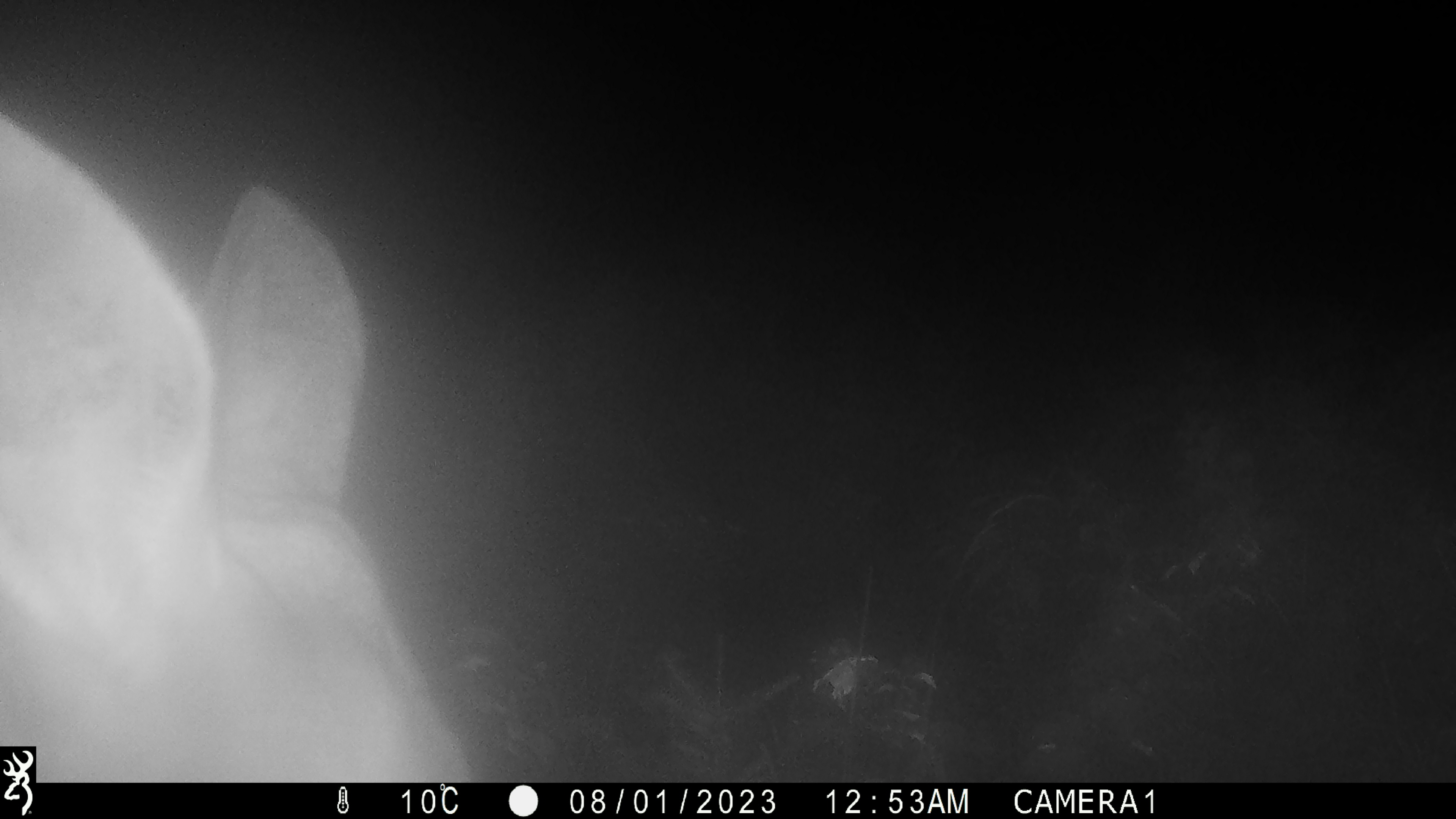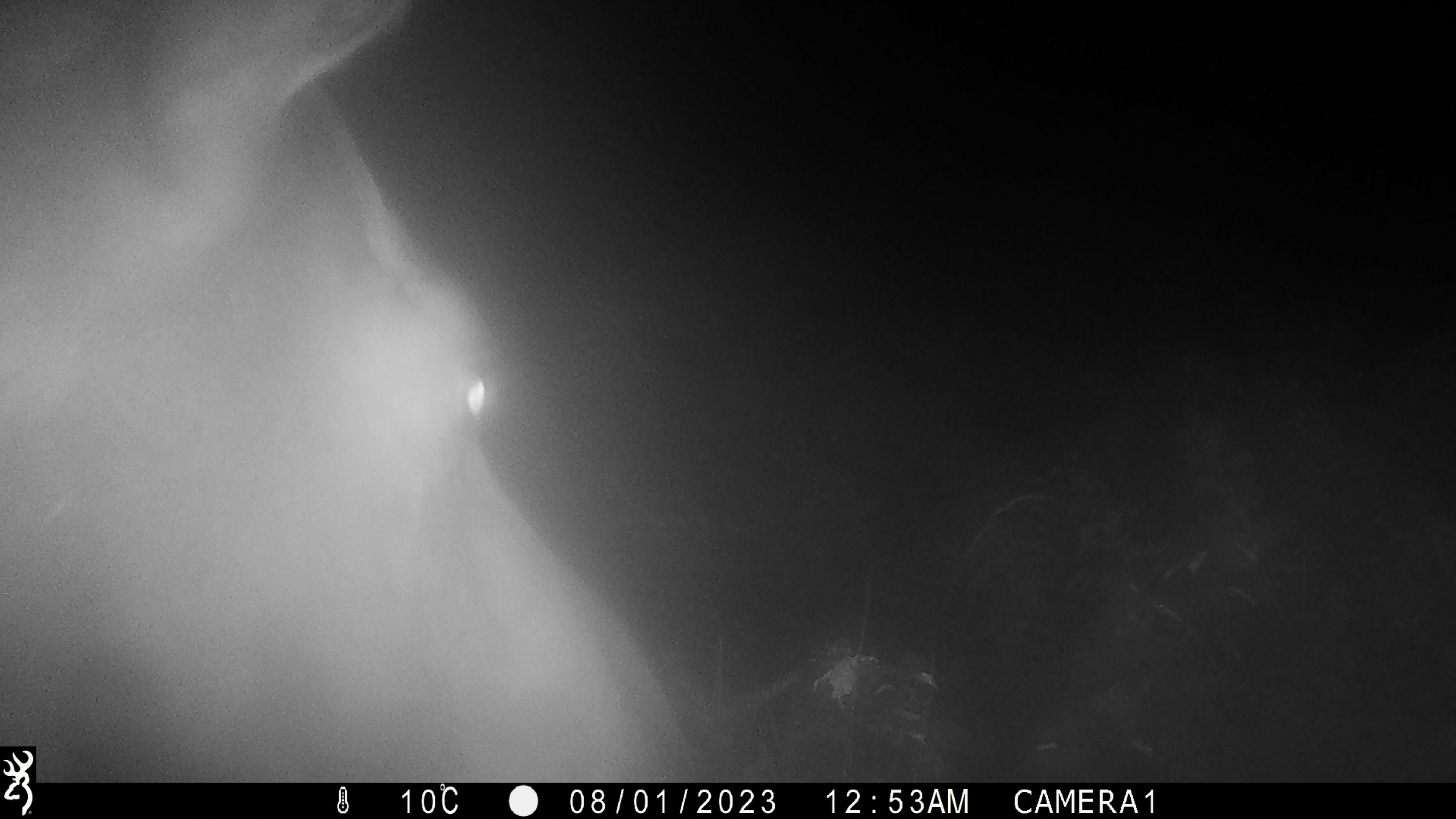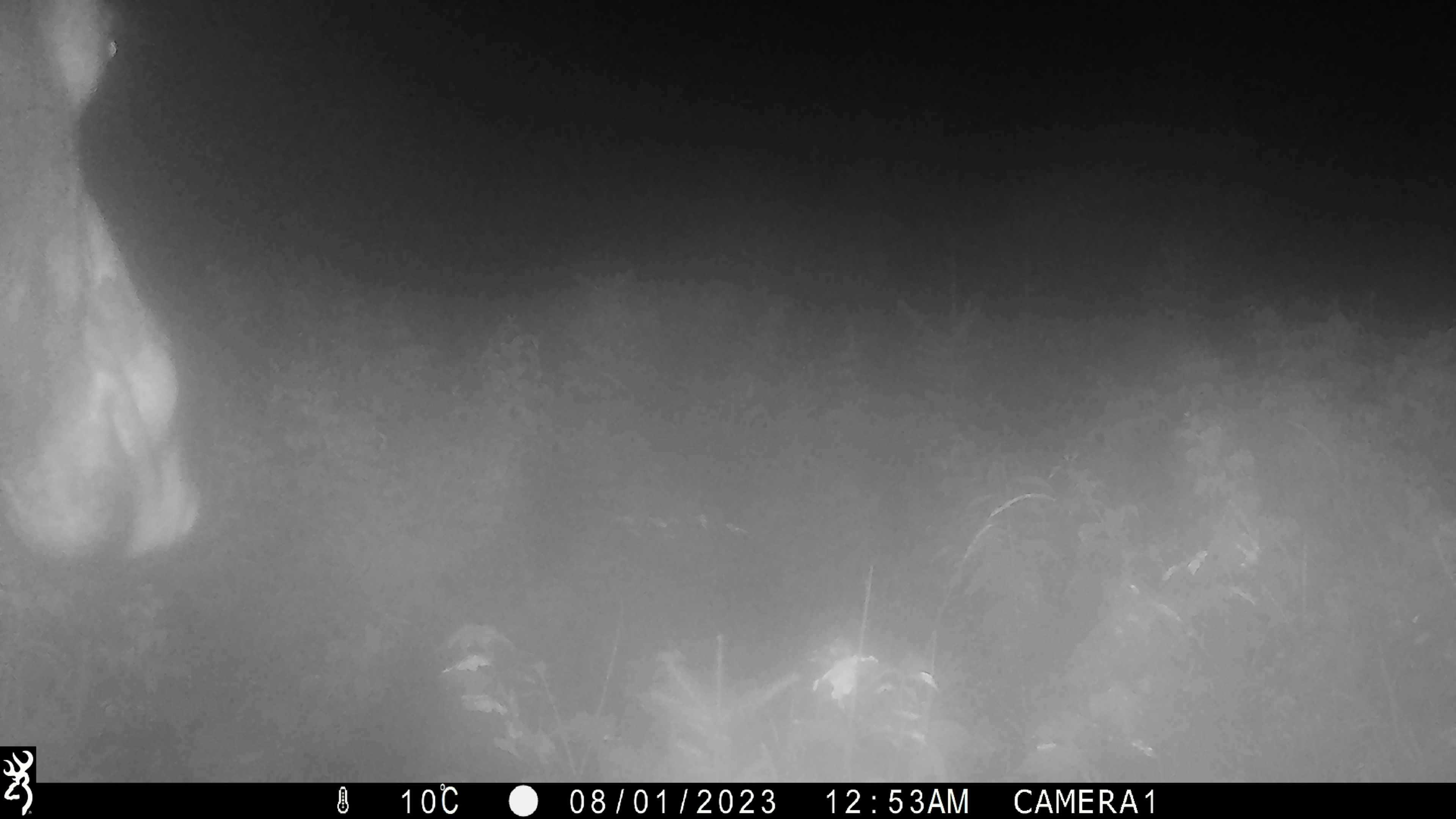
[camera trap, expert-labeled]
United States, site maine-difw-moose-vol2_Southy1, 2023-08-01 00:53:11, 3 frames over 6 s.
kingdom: Animalia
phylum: Chordata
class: Mammalia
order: Artiodactyla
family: Cervidae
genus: Alces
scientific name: Alces alces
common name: moose